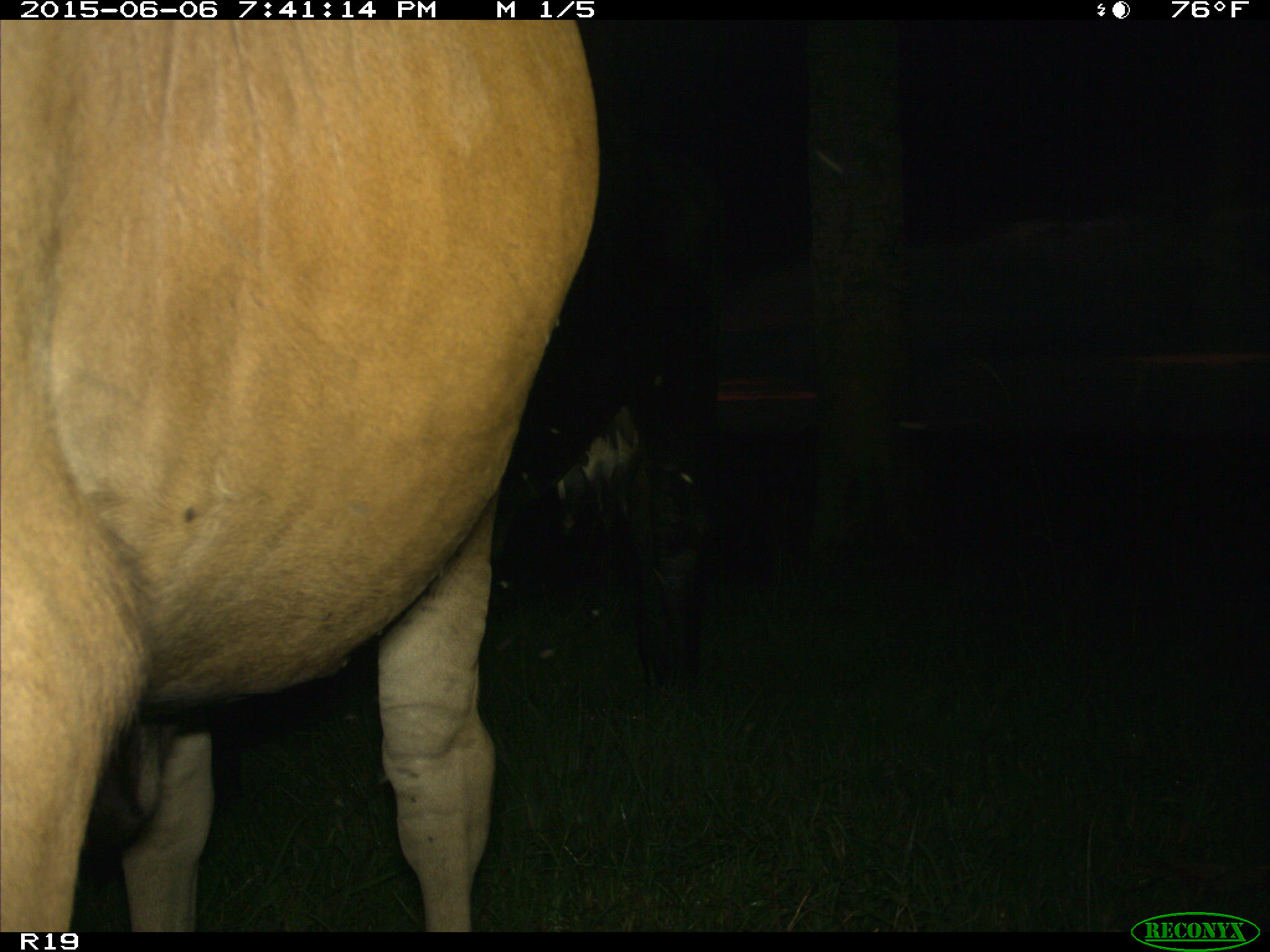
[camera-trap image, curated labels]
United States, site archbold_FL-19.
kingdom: Animalia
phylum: Chordata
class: Mammalia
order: Artiodactyla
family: Bovidae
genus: Bos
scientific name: Bos taurus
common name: domestic cow